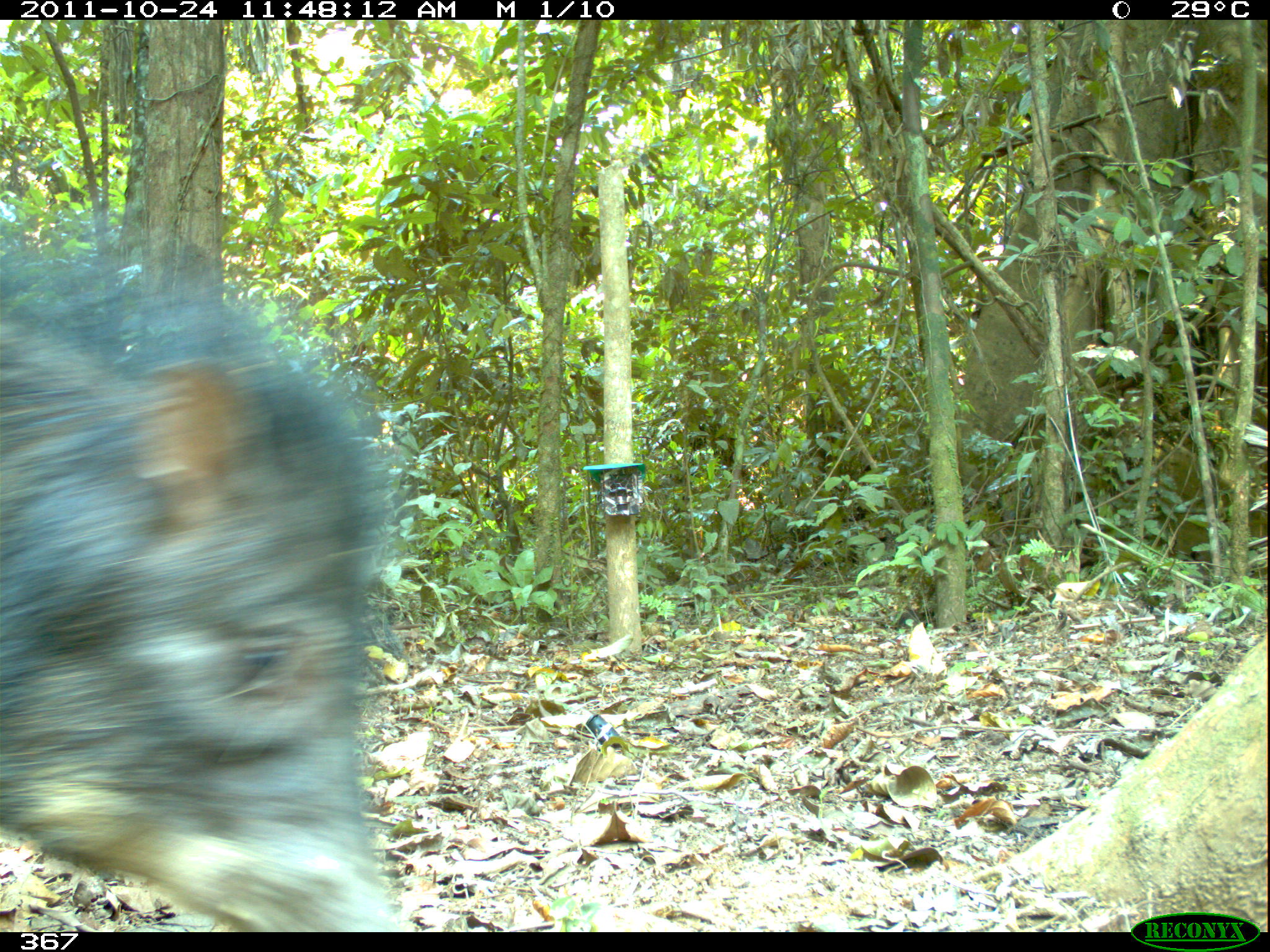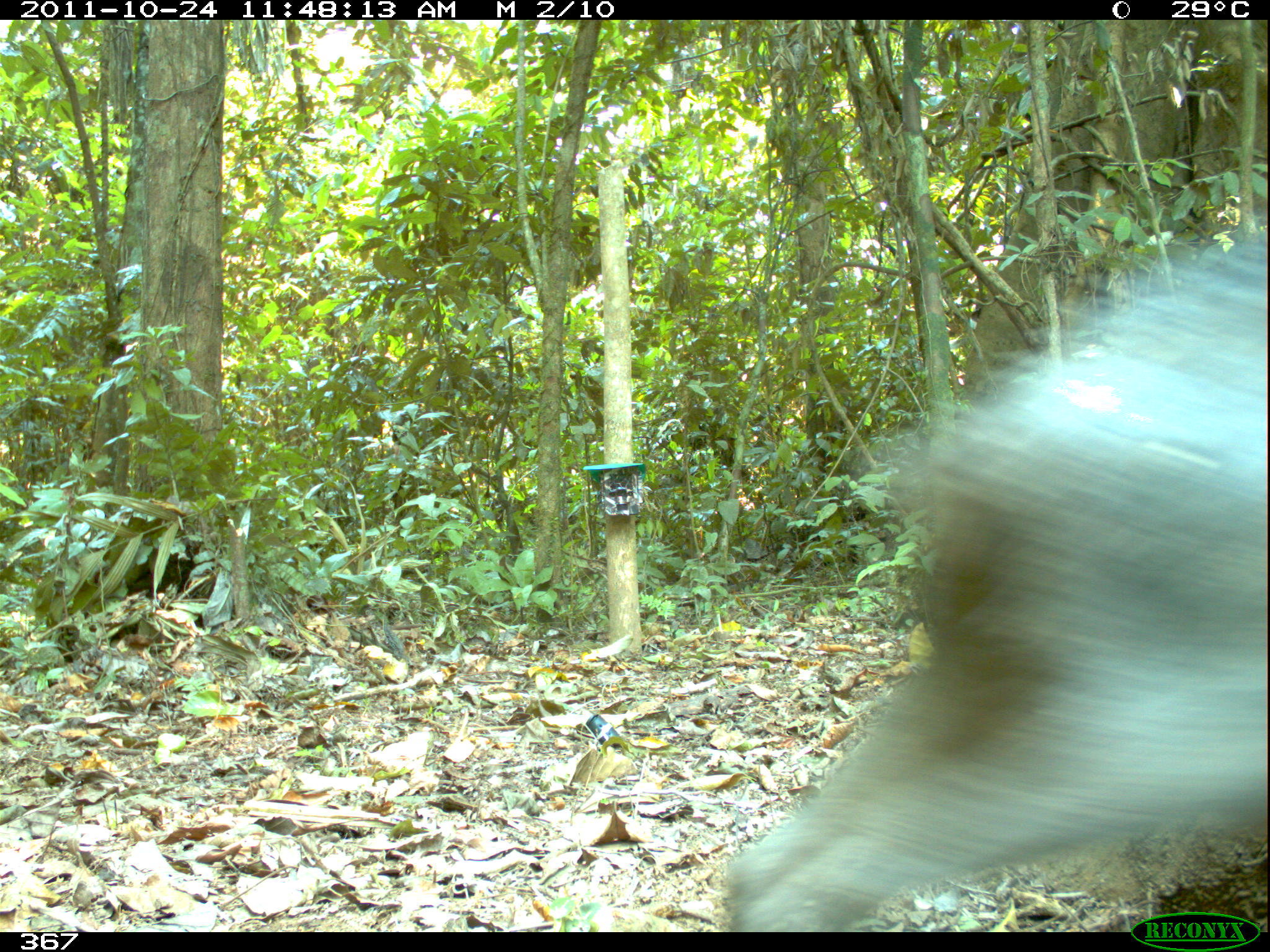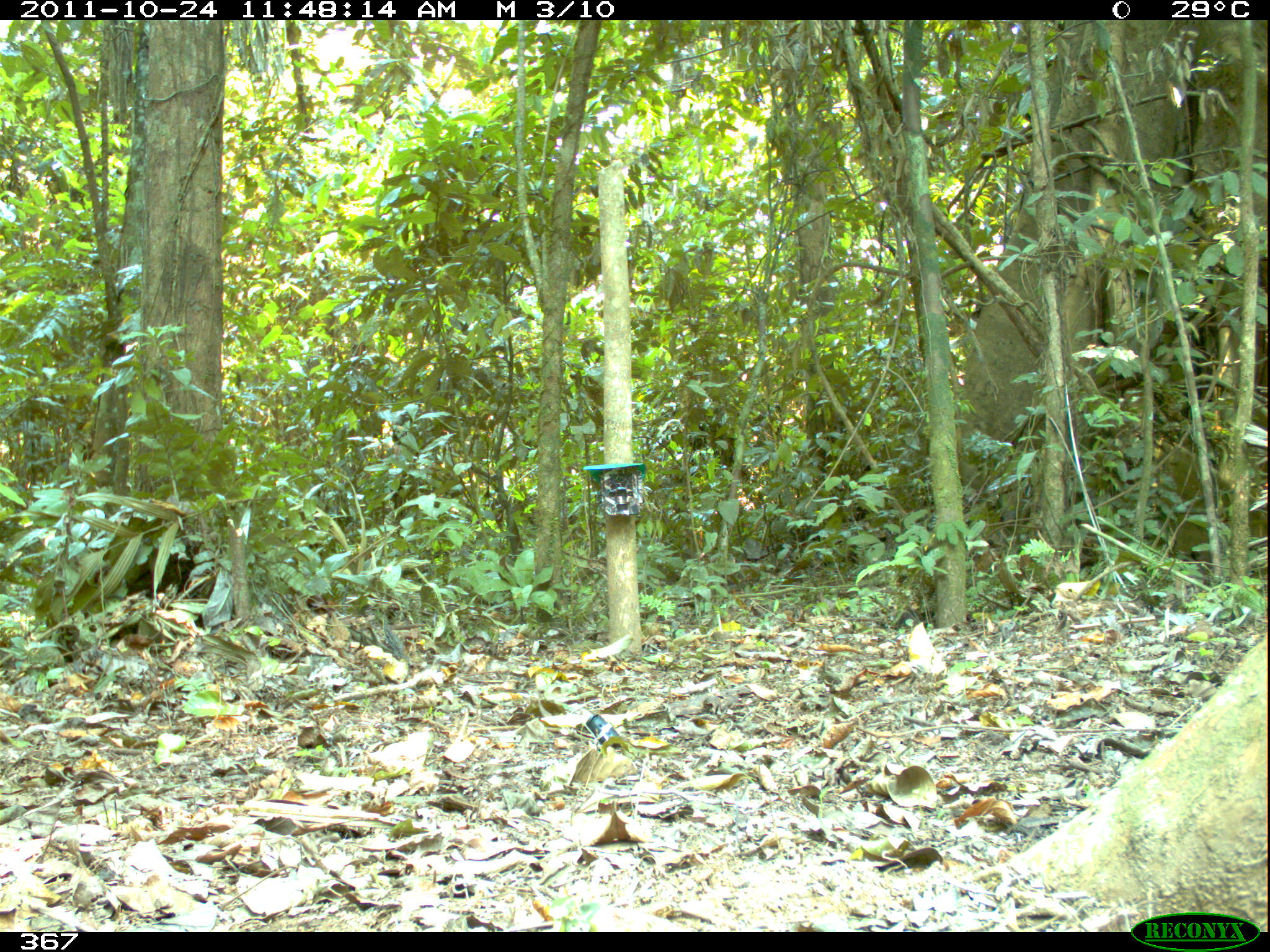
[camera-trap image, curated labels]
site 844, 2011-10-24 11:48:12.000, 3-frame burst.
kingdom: Animalia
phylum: Chordata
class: Mammalia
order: Artiodactyla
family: Tayassuidae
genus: Tayassu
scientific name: Tayassu pecari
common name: white-lipped peccary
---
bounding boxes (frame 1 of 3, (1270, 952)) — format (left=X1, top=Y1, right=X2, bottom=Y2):
tayassu pecari: (left=0, top=216, right=403, bottom=932)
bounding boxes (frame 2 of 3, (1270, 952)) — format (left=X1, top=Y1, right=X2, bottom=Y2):
tayassu pecari: (left=723, top=212, right=1270, bottom=931)